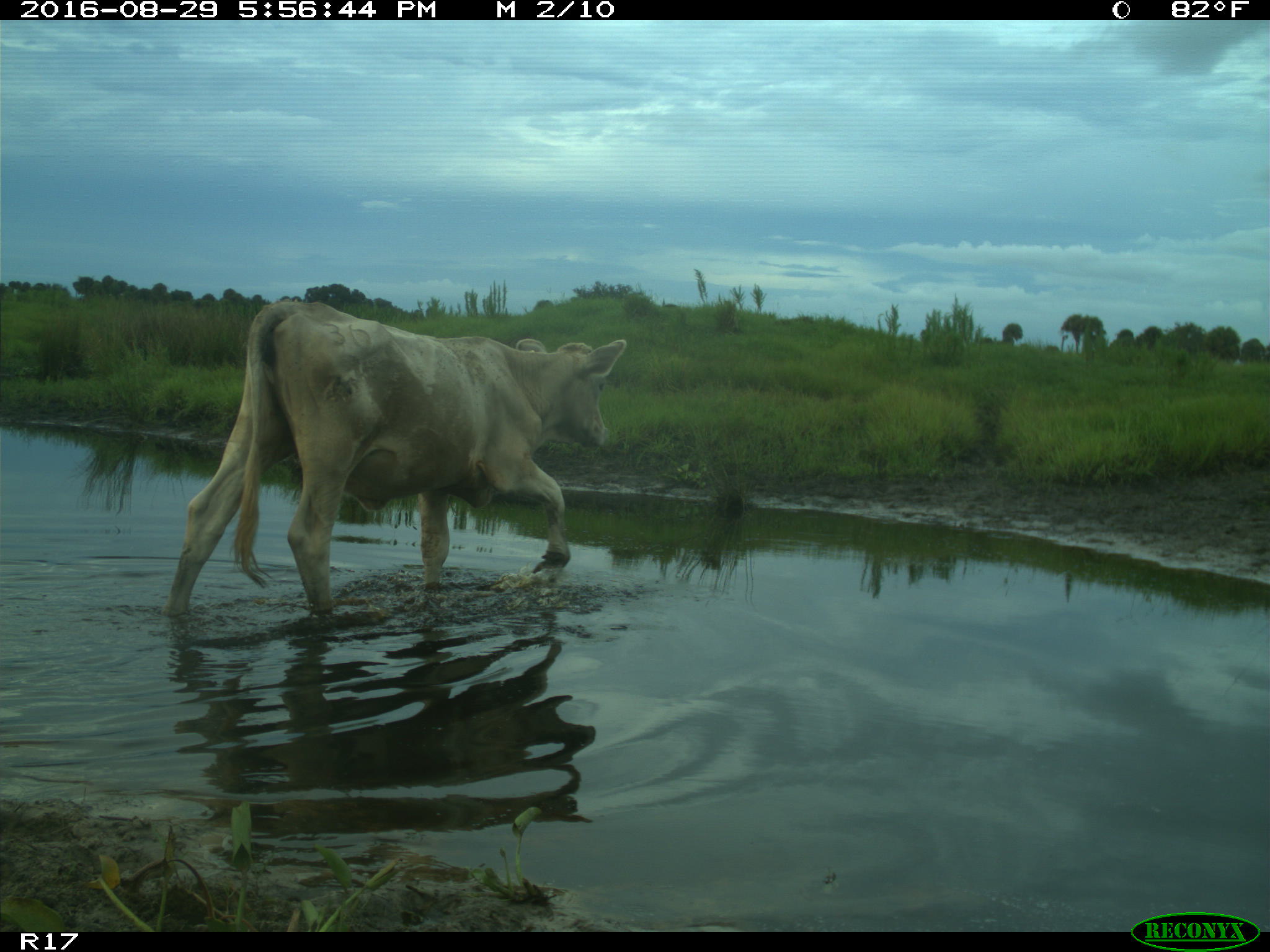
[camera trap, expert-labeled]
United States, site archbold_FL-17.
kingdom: Animalia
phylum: Chordata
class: Mammalia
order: Artiodactyla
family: Bovidae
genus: Bos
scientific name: Bos taurus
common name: domestic cow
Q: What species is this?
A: Bos taurus (domestic cow).